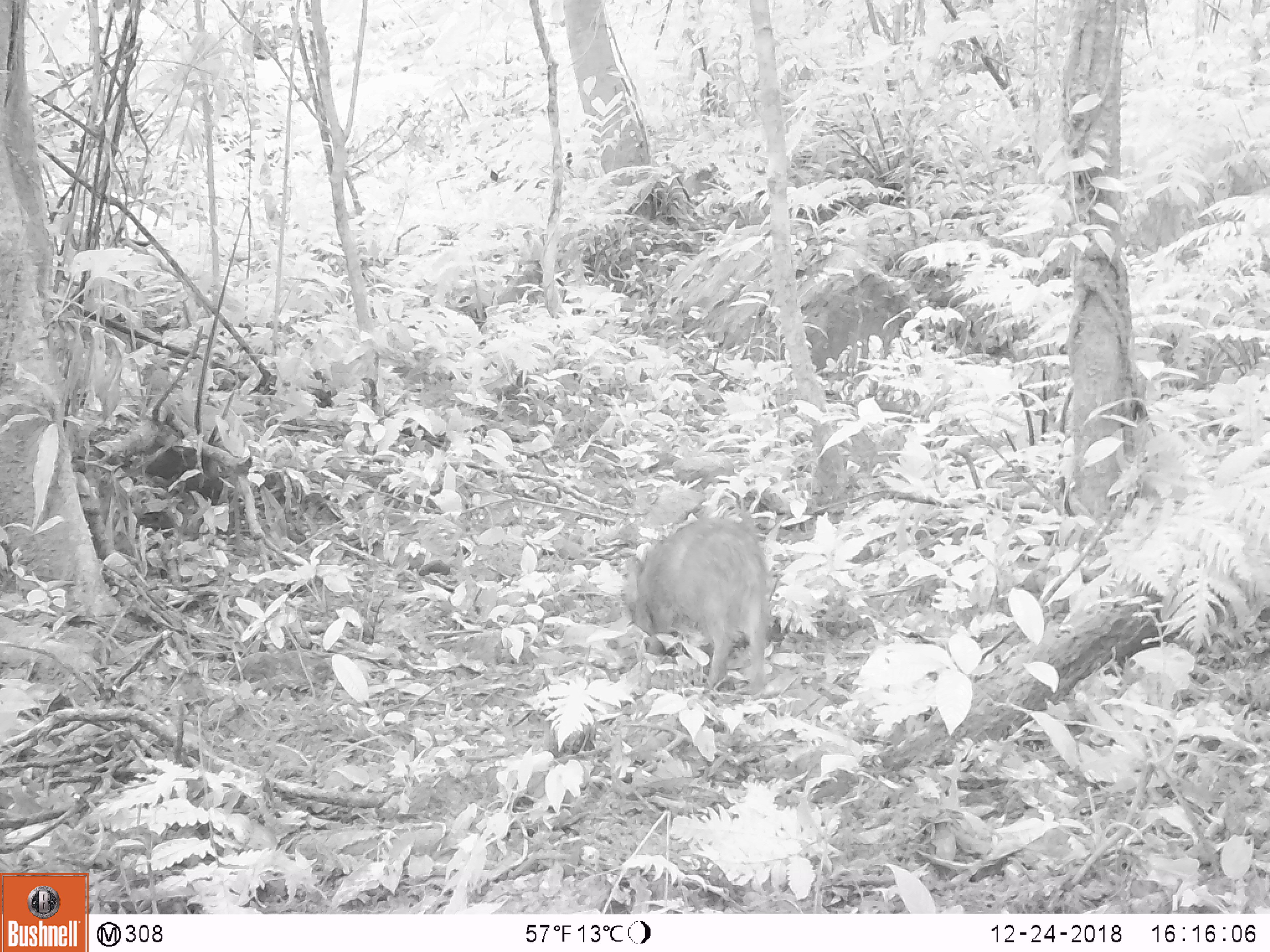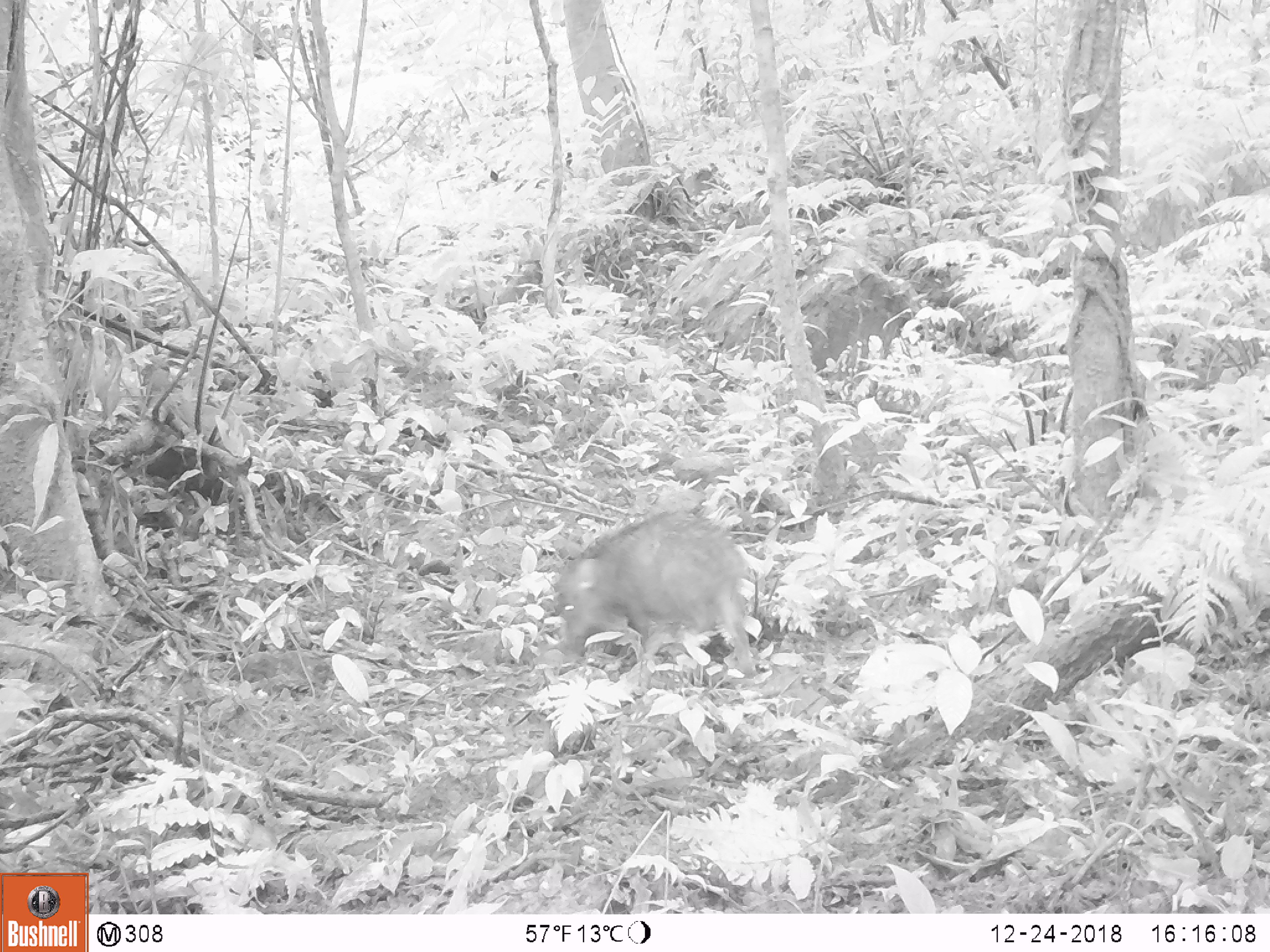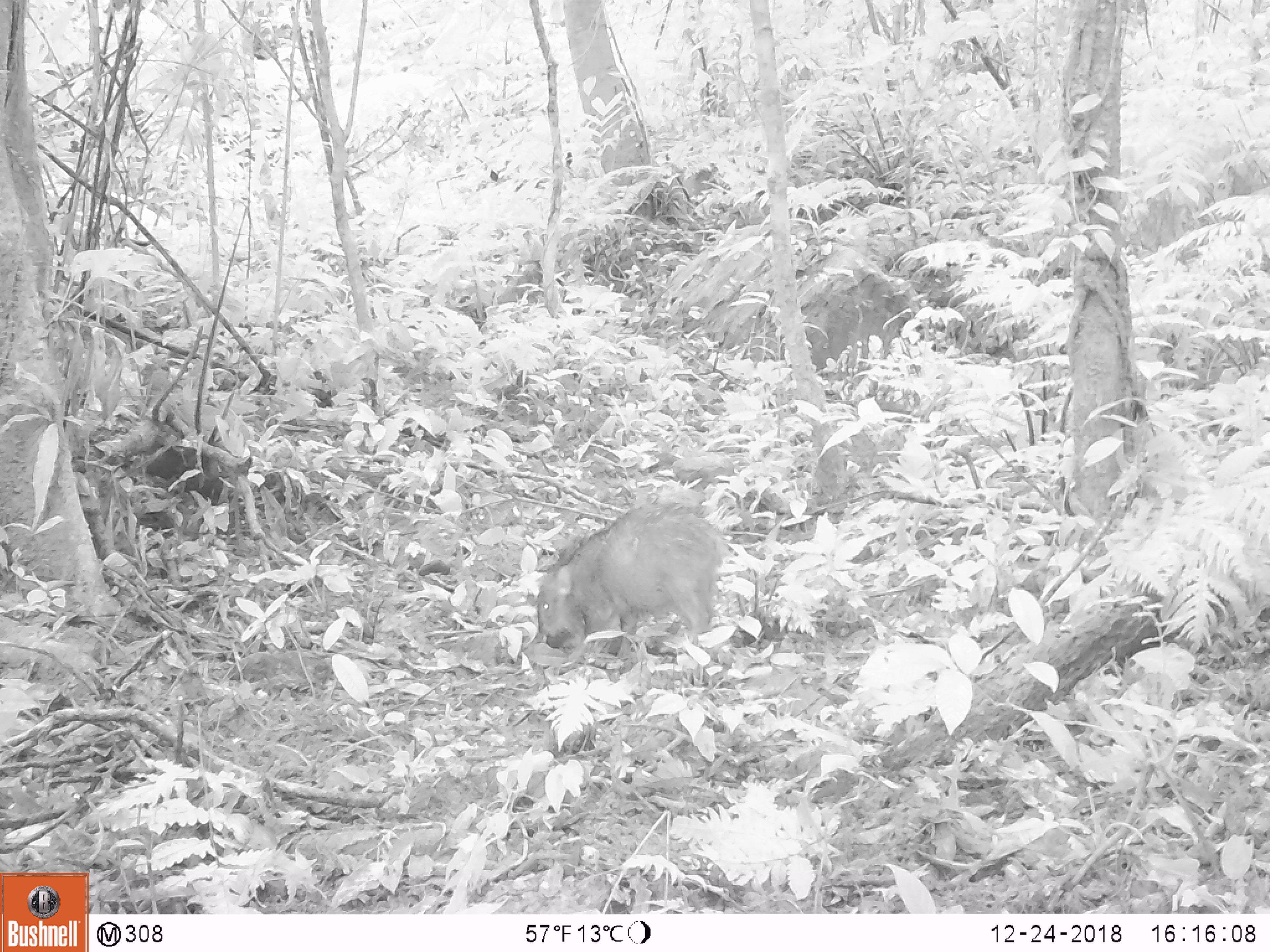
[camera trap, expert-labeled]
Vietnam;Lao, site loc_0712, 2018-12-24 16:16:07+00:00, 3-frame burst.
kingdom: Animalia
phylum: Chordata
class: Mammalia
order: Artiodactyla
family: Suidae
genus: Sus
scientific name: Sus scrofa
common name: eurasian wild pig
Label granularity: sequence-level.